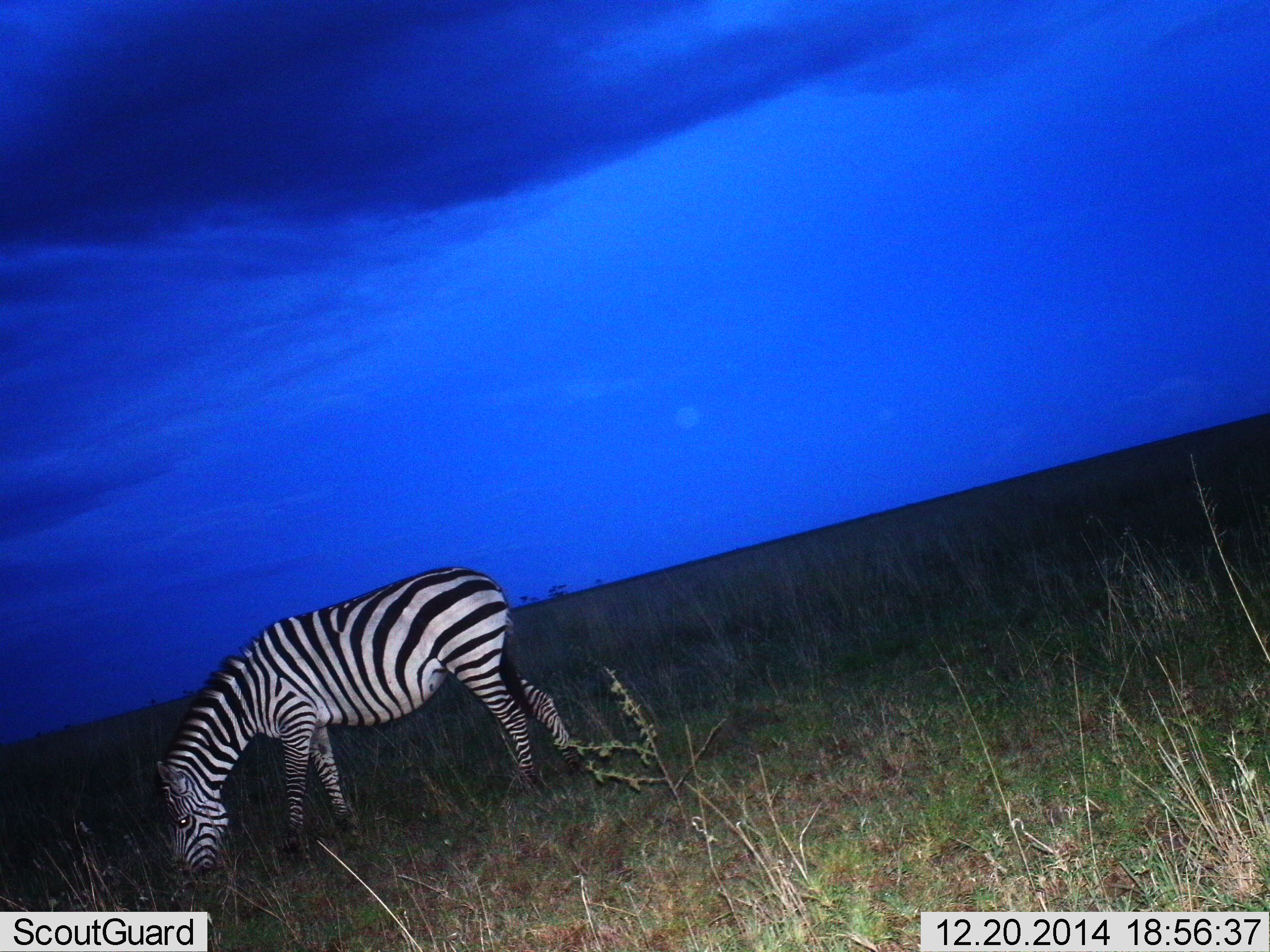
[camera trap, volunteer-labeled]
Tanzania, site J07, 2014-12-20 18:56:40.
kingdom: Animalia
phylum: Chordata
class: Mammalia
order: Perissodactyla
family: Equidae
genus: Equus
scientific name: Equus quagga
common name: plains zebra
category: zebra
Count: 1.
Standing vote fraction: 10%.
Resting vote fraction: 0%.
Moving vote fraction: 0%.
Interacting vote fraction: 0%.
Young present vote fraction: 0%.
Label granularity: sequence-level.